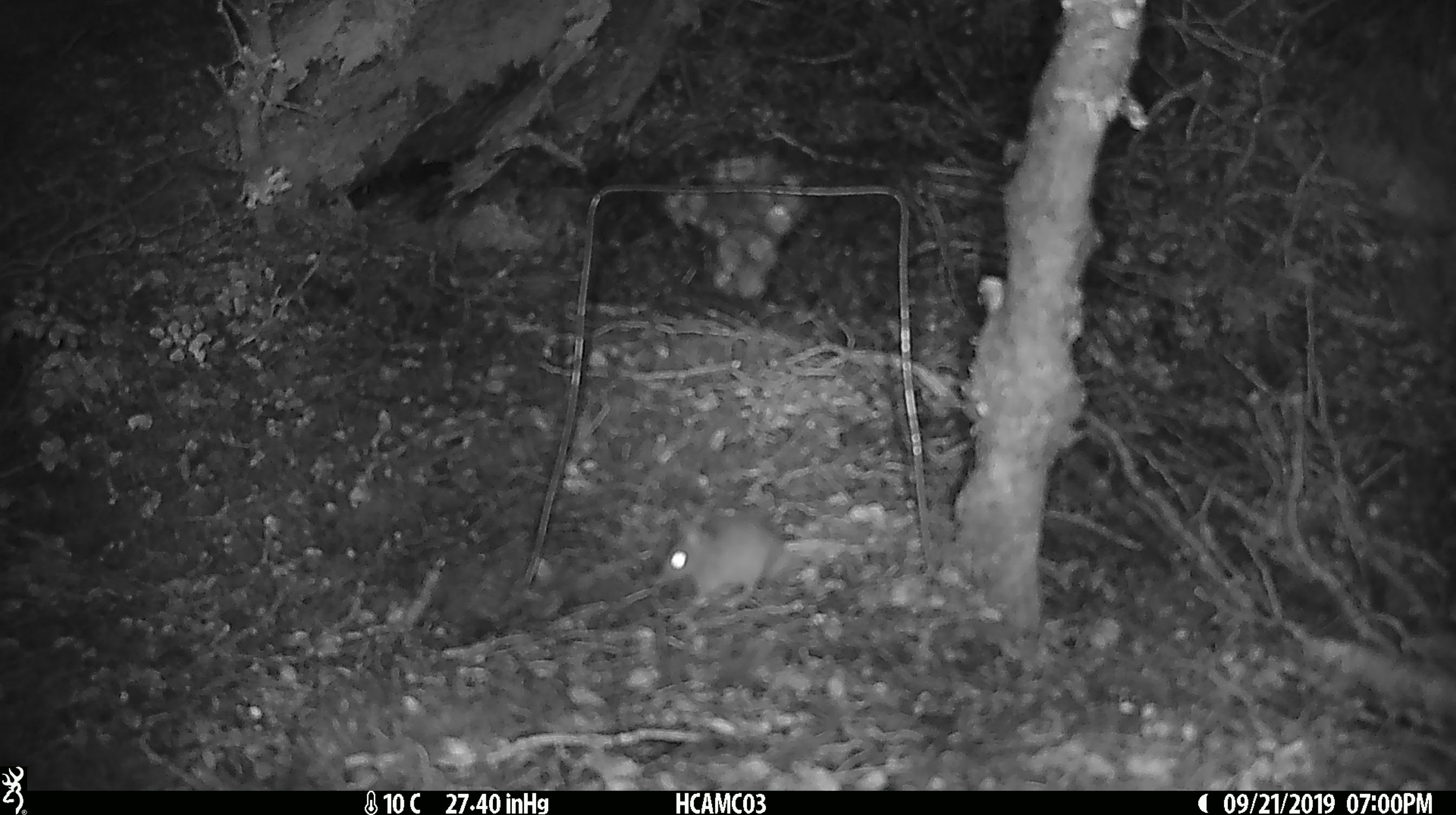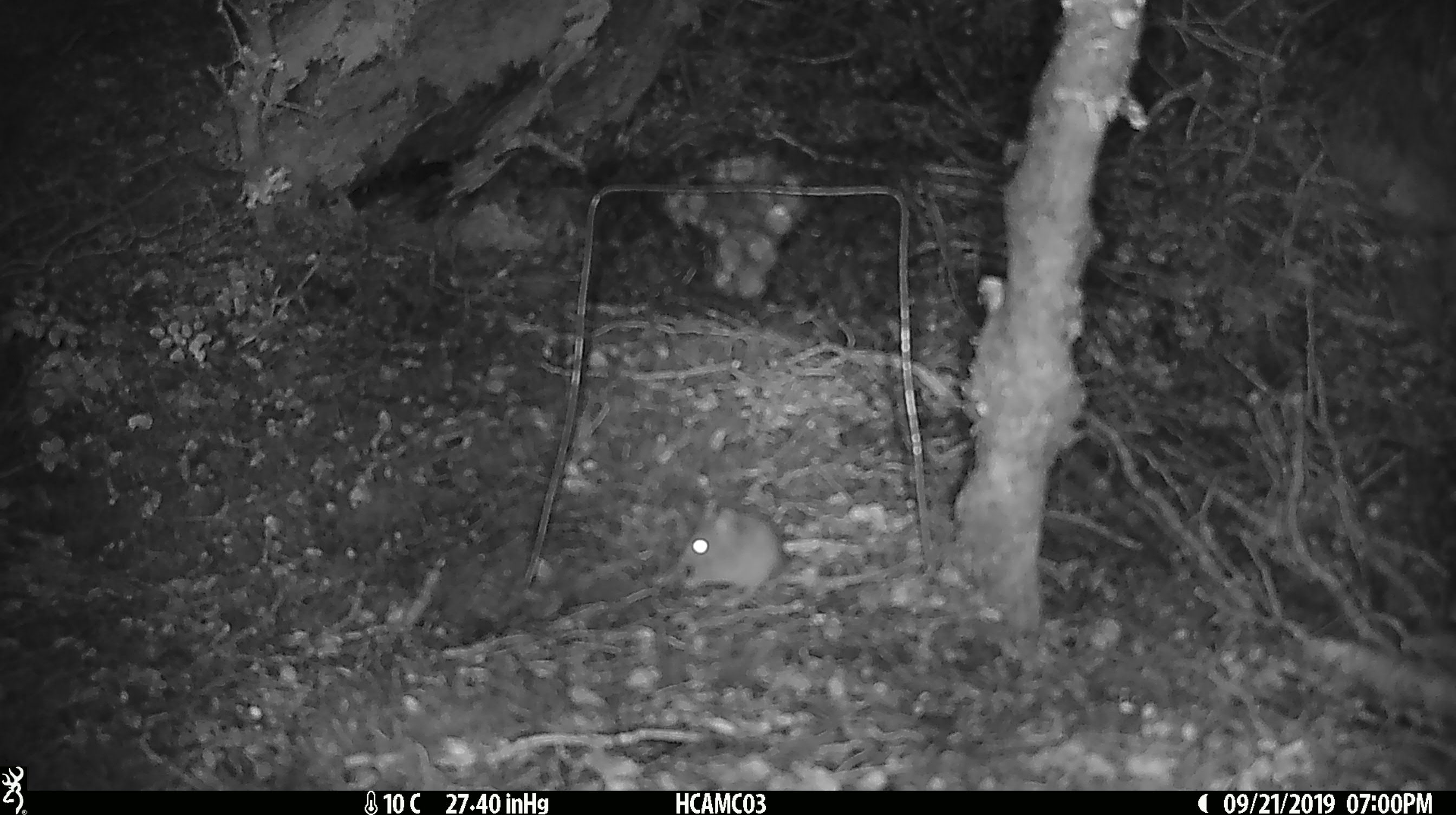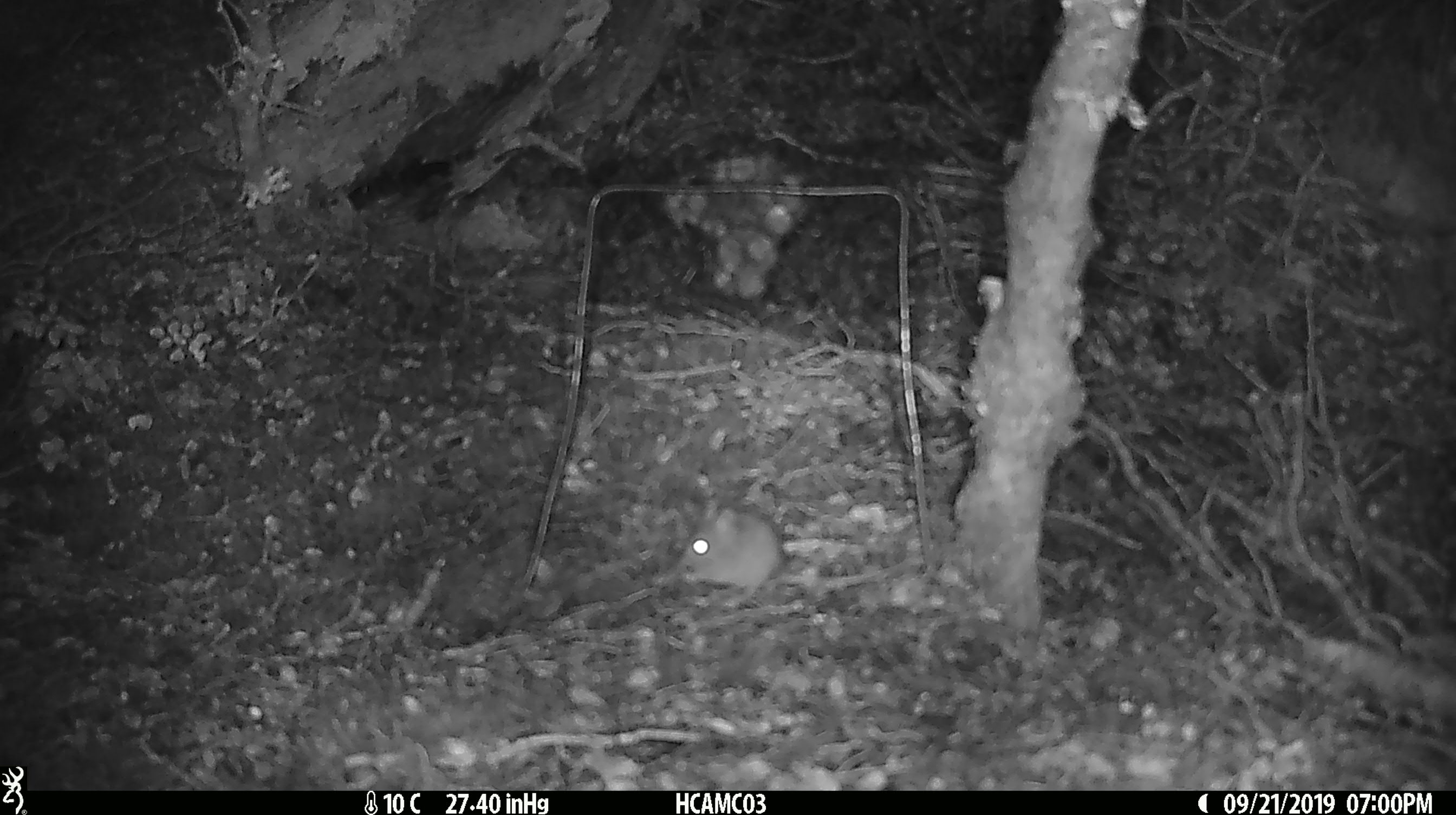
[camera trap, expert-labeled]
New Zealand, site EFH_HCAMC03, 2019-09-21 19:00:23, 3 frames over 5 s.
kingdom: Animalia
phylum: Chordata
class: Mammalia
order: Rodentia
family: Muridae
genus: Mus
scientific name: Mus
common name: mouse